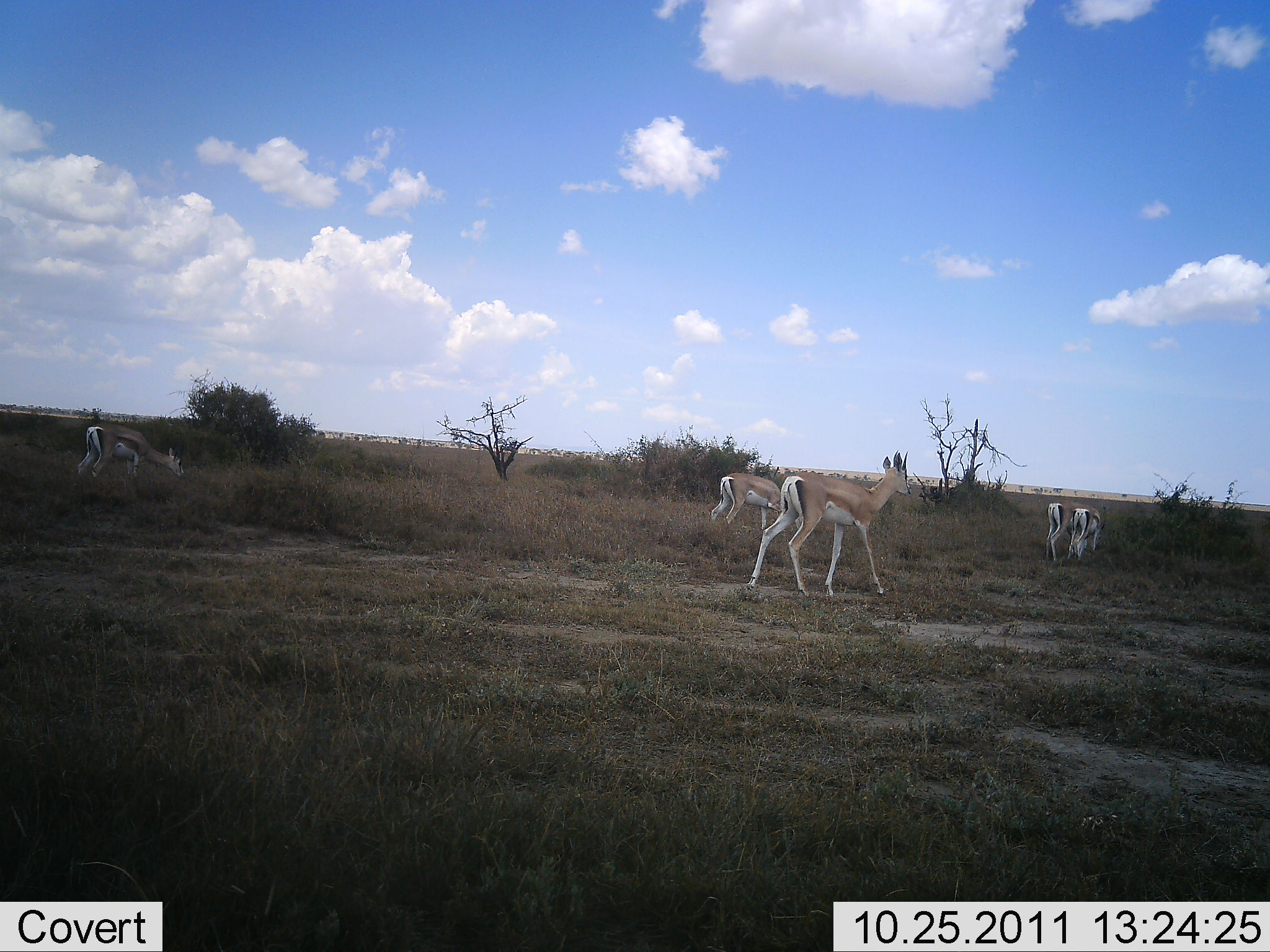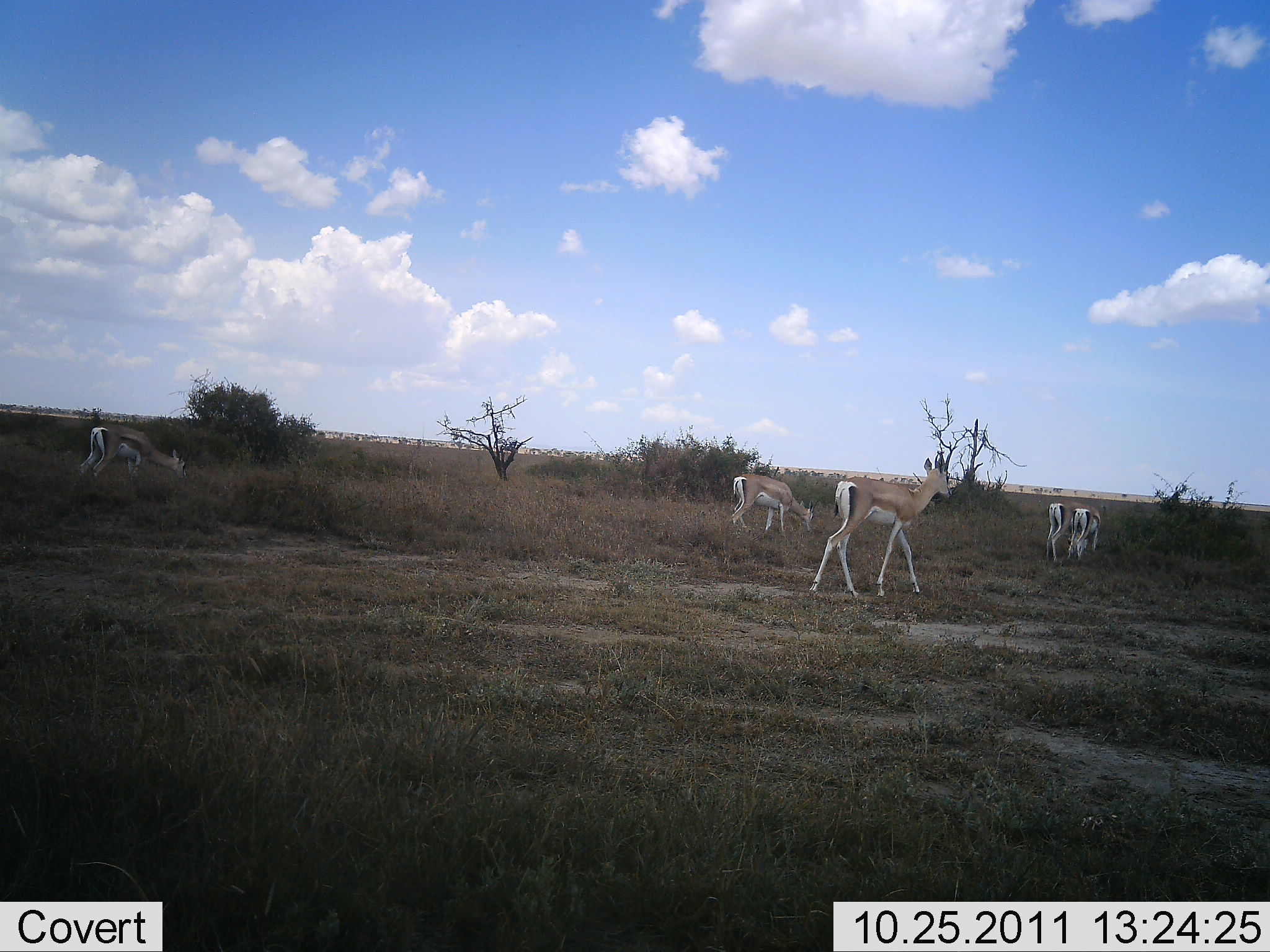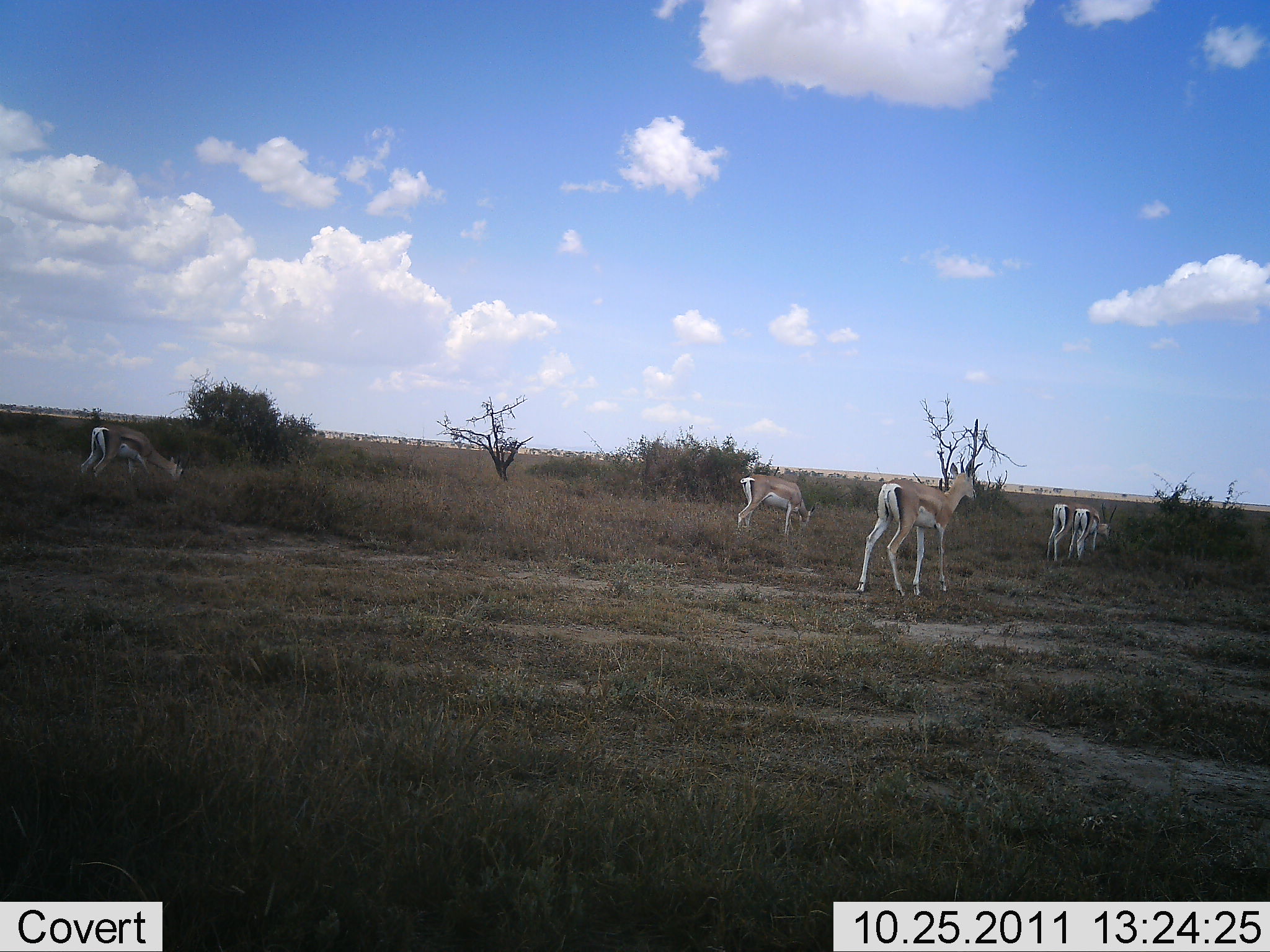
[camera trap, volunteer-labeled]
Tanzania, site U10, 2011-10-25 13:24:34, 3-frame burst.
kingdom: Animalia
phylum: Chordata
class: Mammalia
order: Artiodactyla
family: Bovidae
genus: Nanger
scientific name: Nanger granti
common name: grant's gazelle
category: gazellegrants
Gazellegrants (grant's gazelle) (Nanger granti), count 5. Behavior (volunteer vote fractions): standing 27%, resting 0%, moving 82%, interacting 0%. Young present (vote fraction): 0%. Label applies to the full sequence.